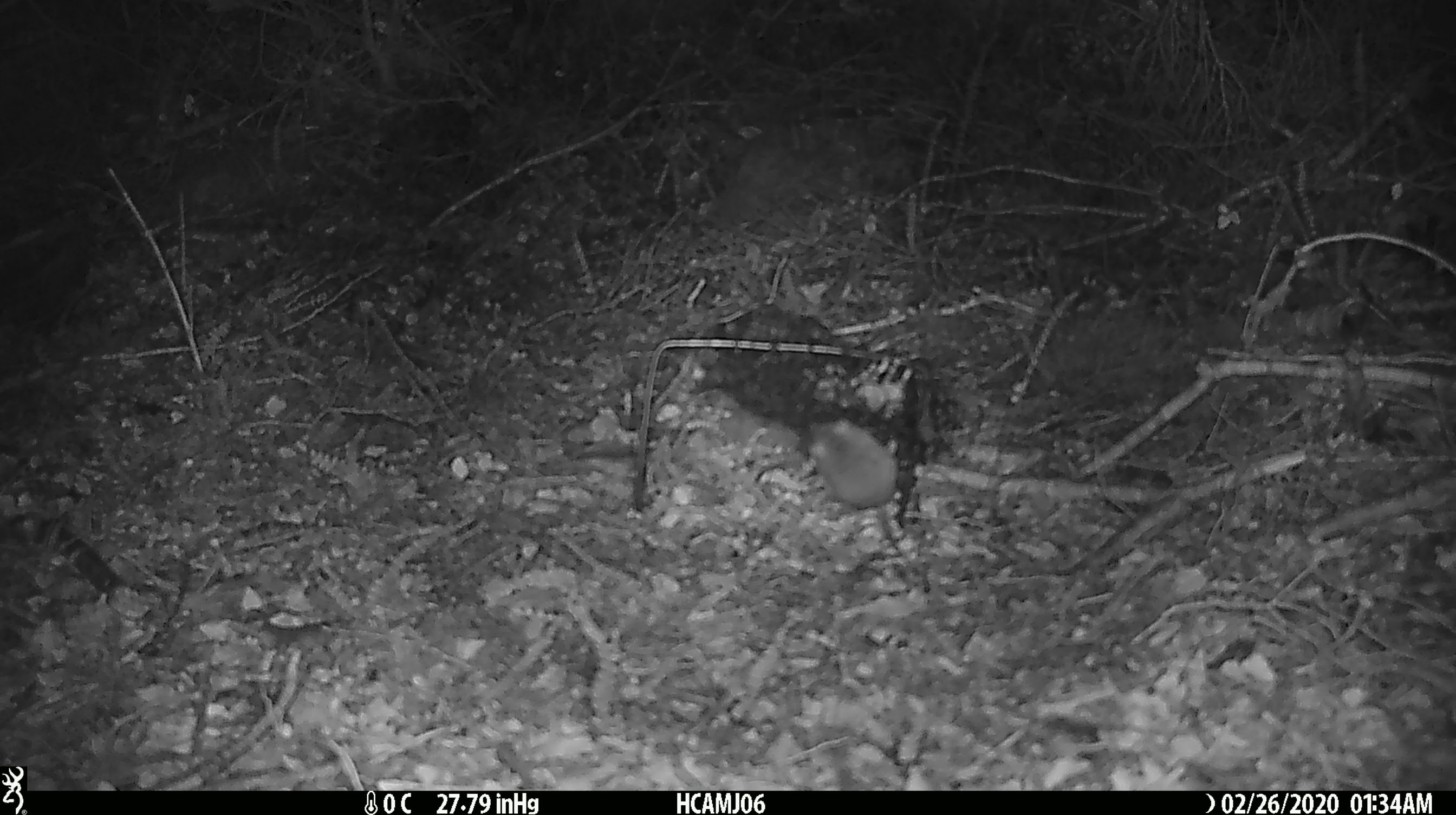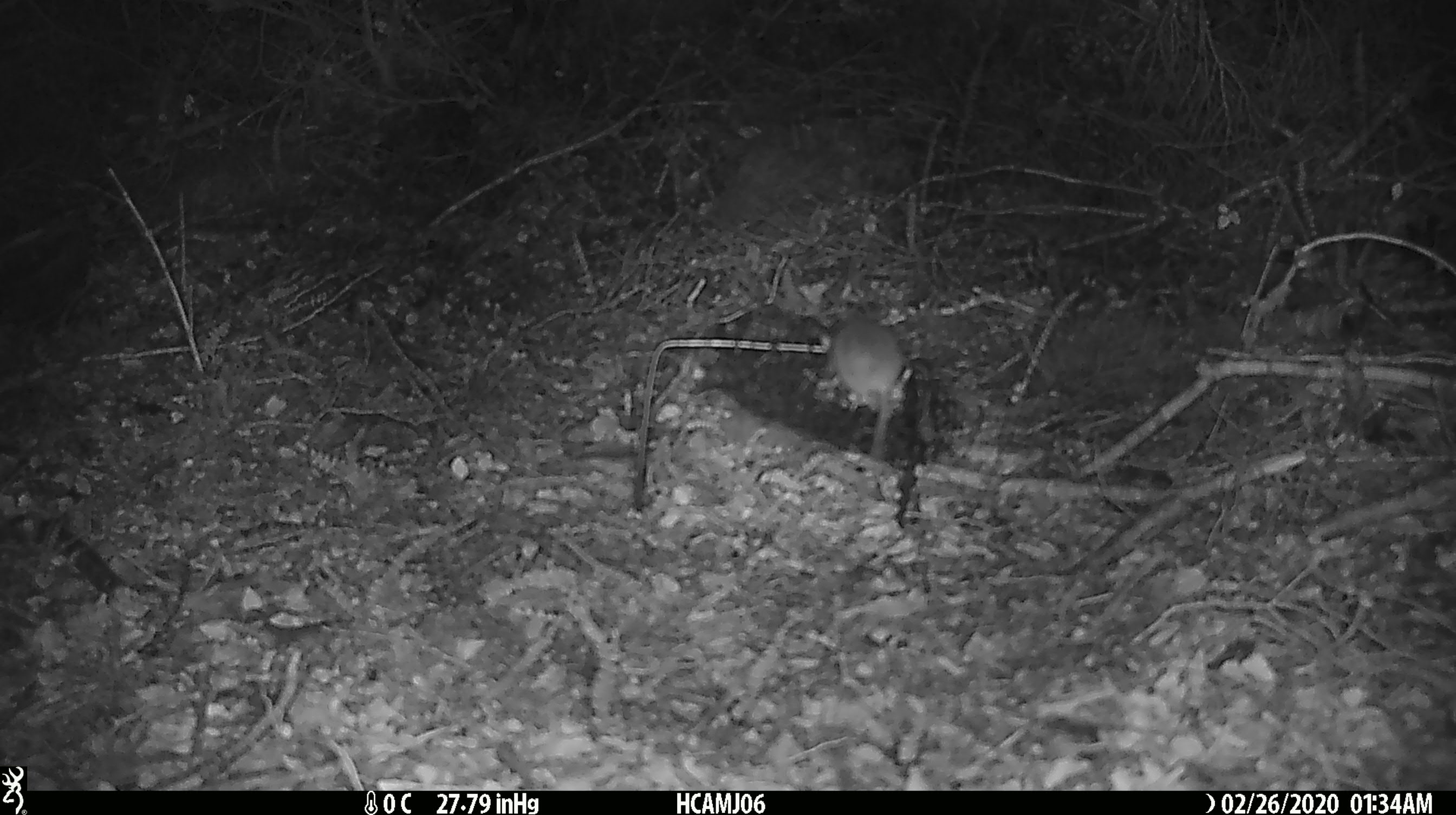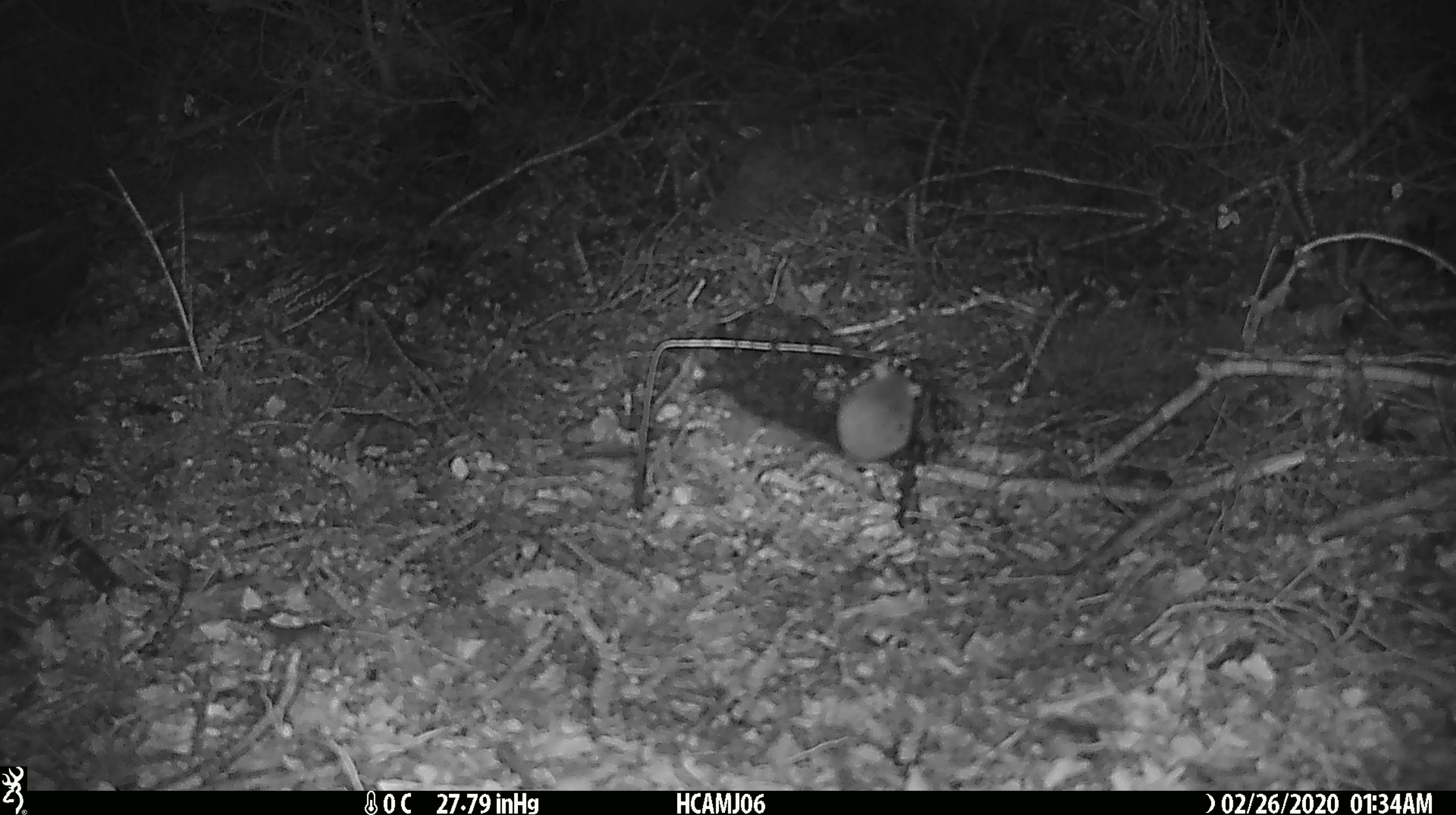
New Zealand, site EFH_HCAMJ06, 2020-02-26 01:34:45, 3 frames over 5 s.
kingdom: Animalia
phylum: Chordata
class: Mammalia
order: Rodentia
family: Muridae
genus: Mus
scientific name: Mus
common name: mouse